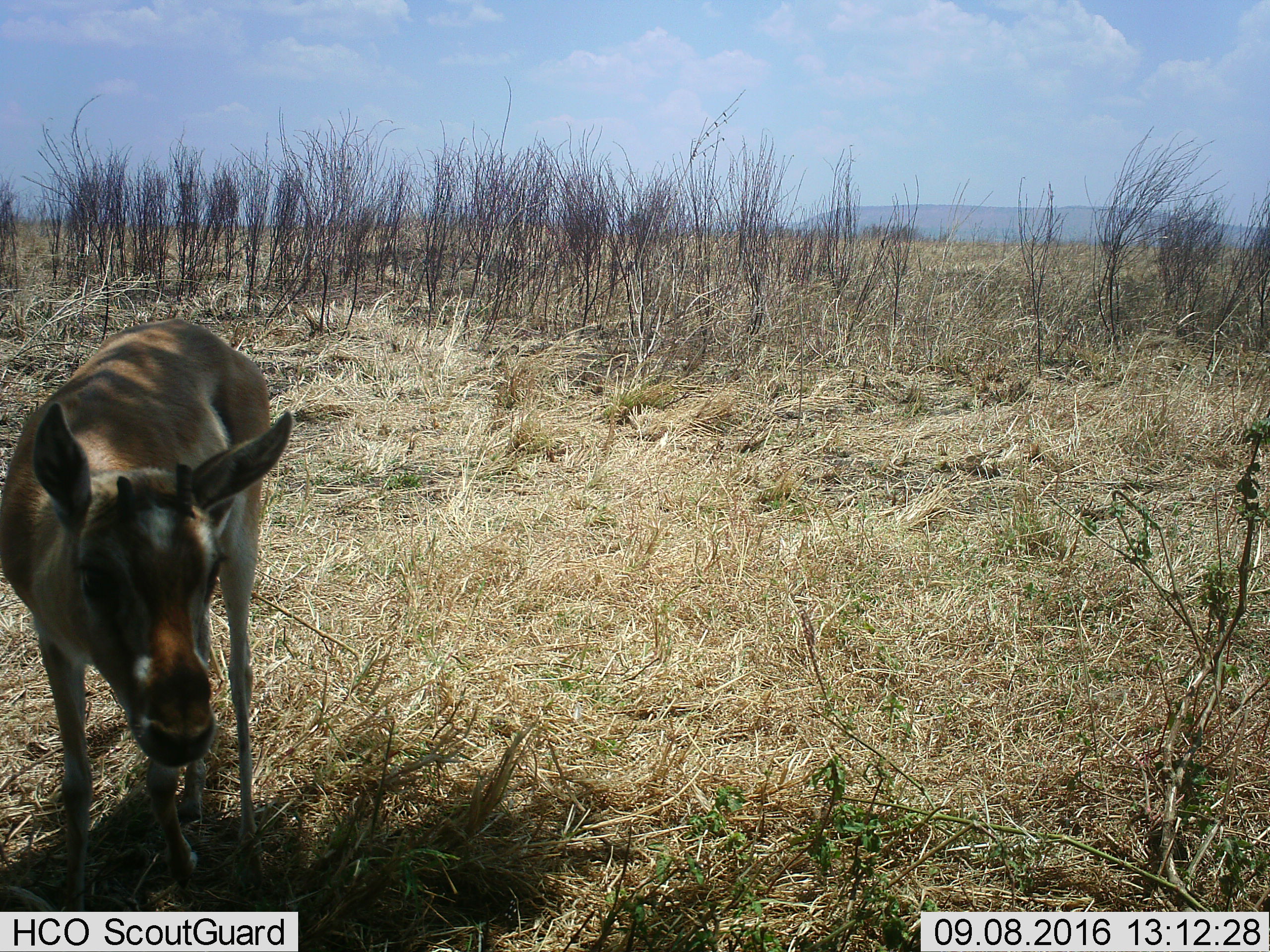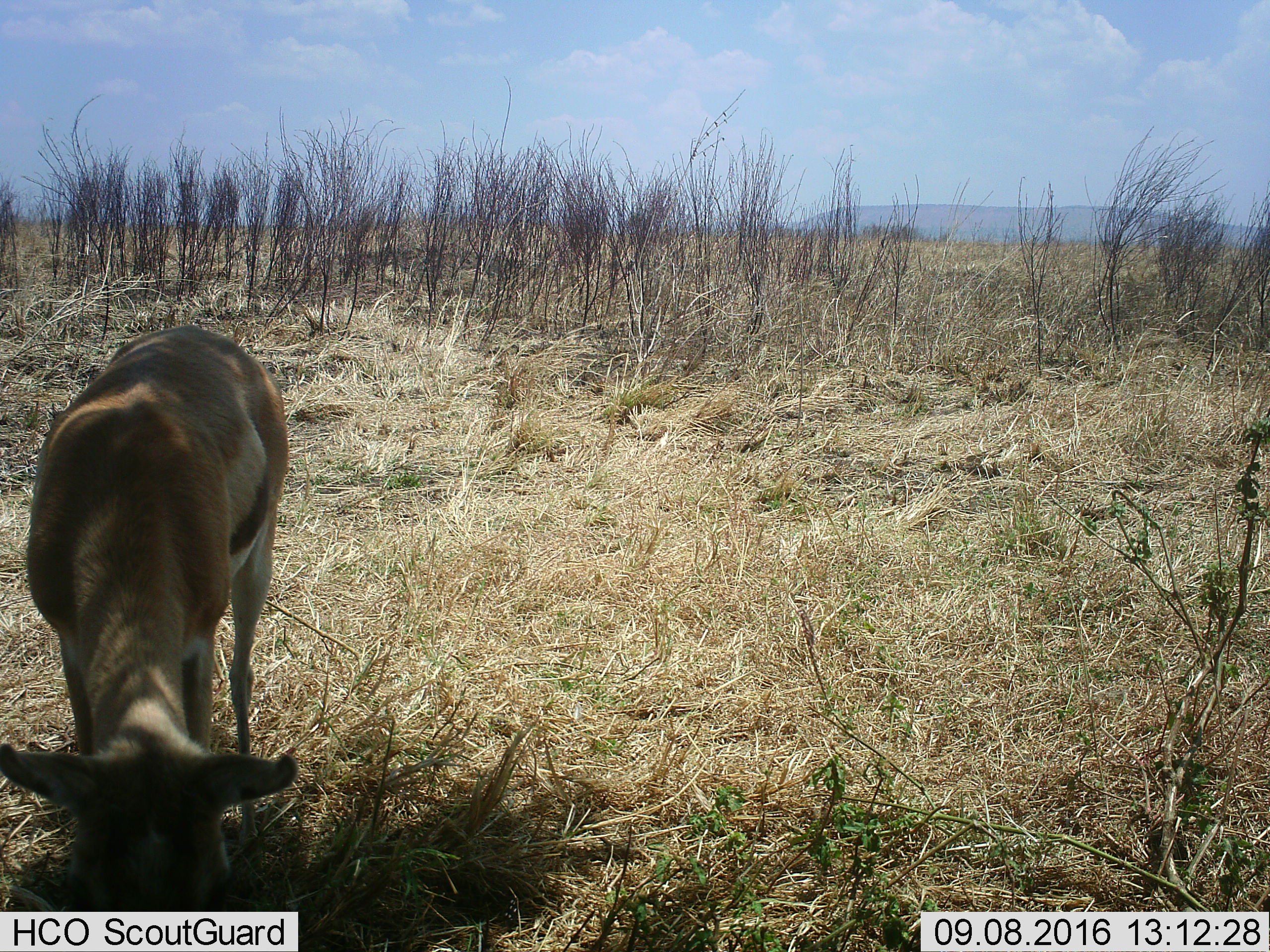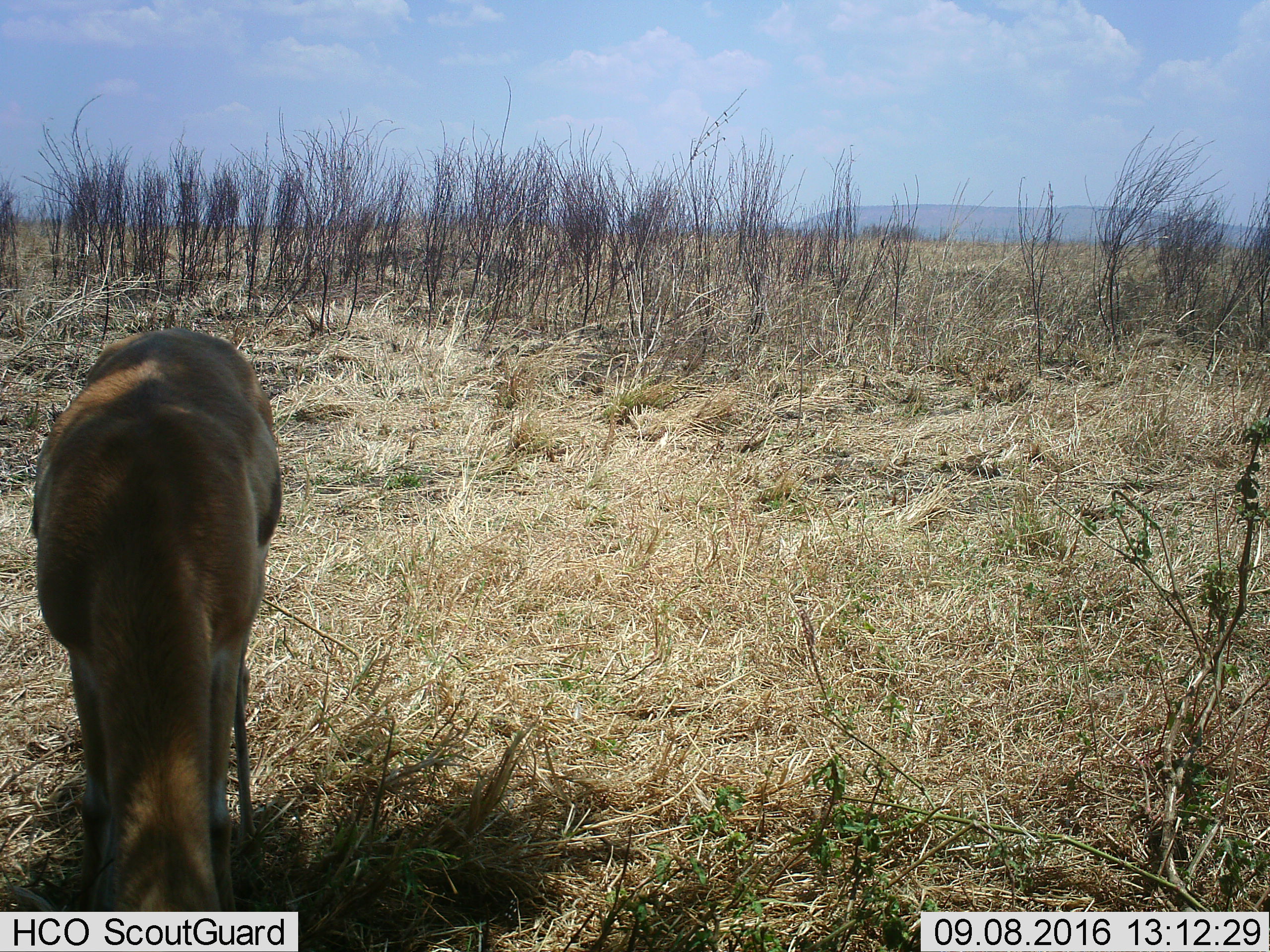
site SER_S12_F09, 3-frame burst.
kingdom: Animalia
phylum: Chordata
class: Mammalia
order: Artiodactyla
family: Bovidae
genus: Eudorcas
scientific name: Eudorcas thomsonii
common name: thomson's gazelle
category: gazellethomsons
Gazellethomsons (thomson's gazelle) (Eudorcas thomsonii), count 1. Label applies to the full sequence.